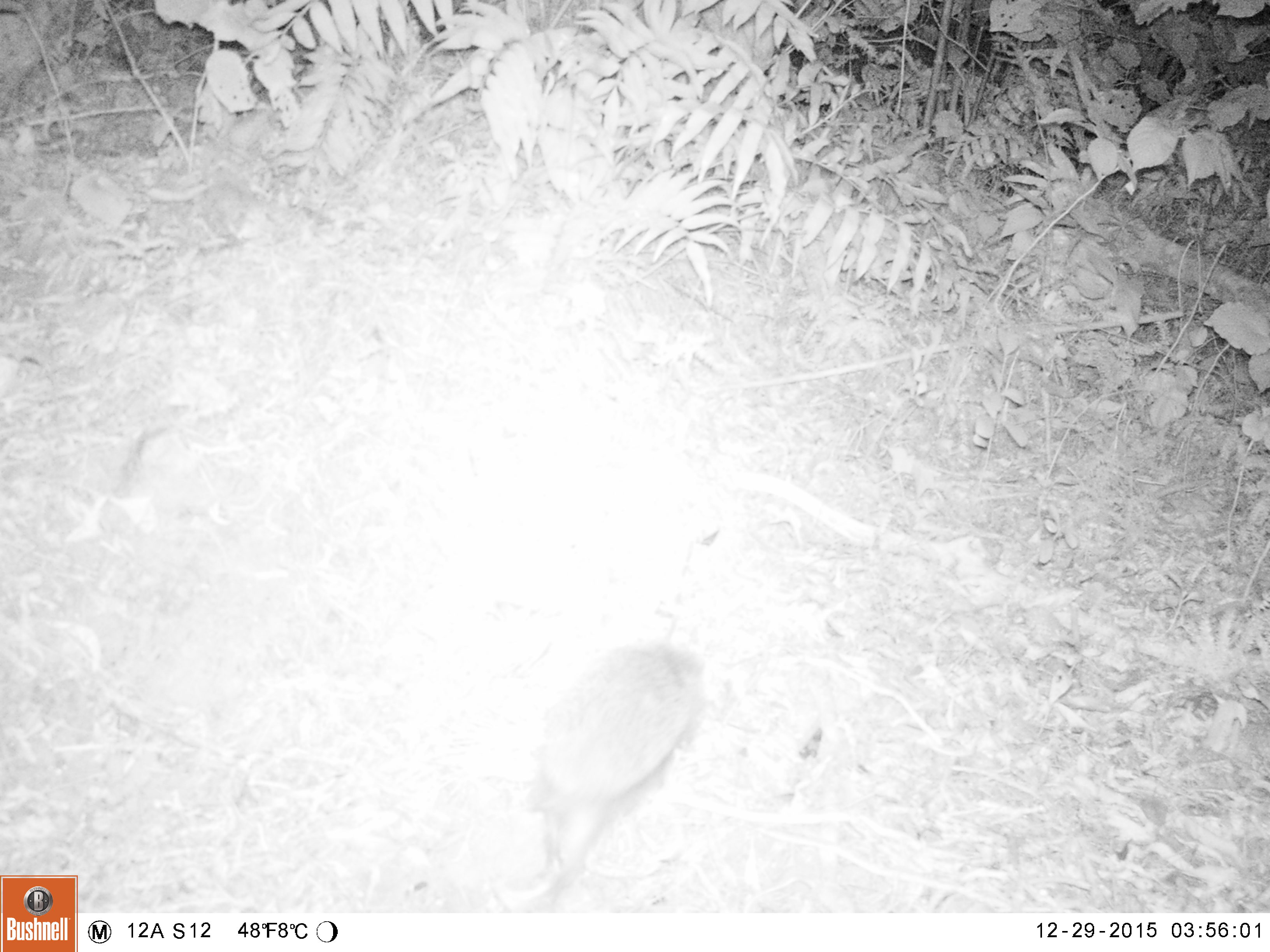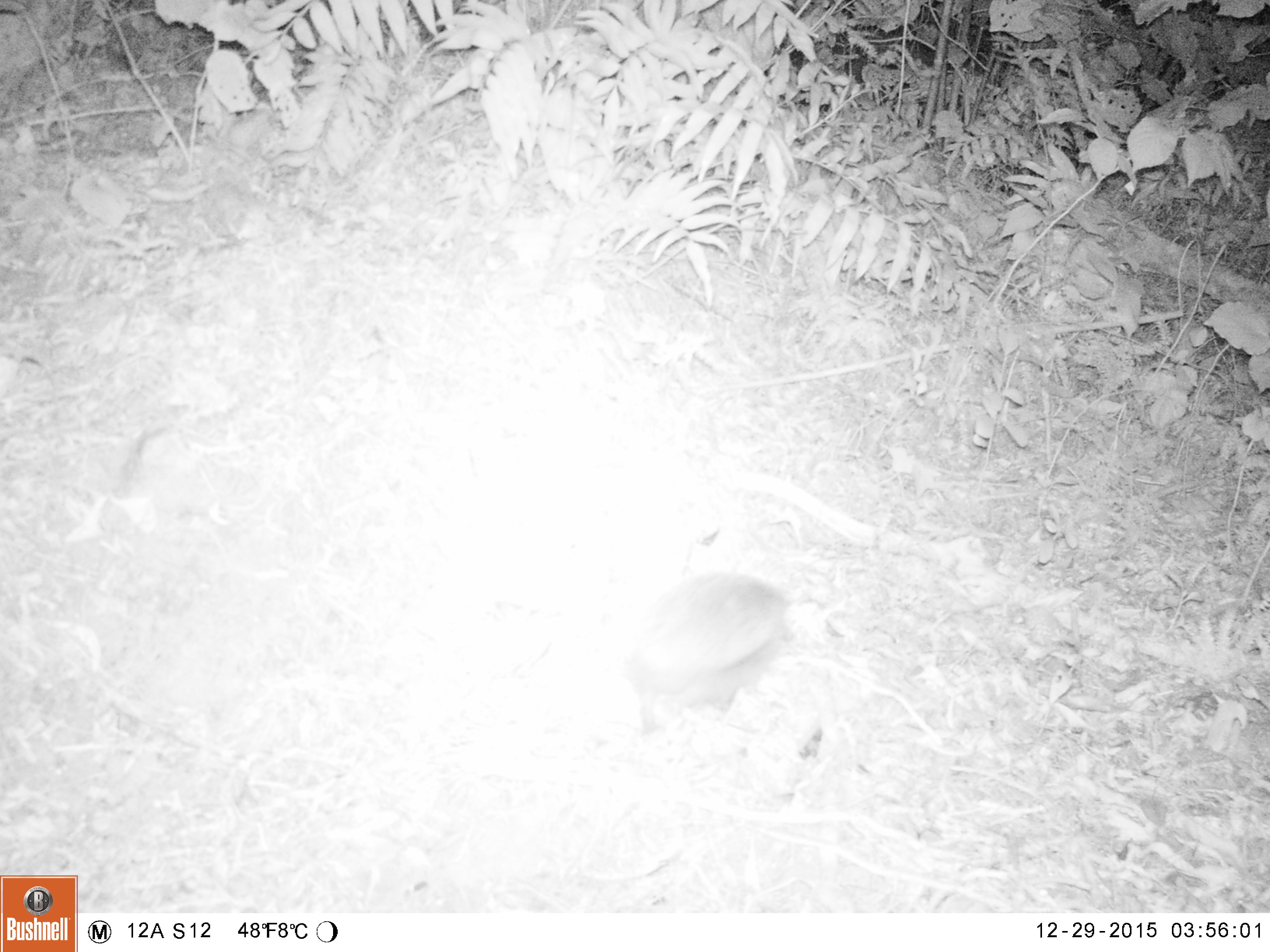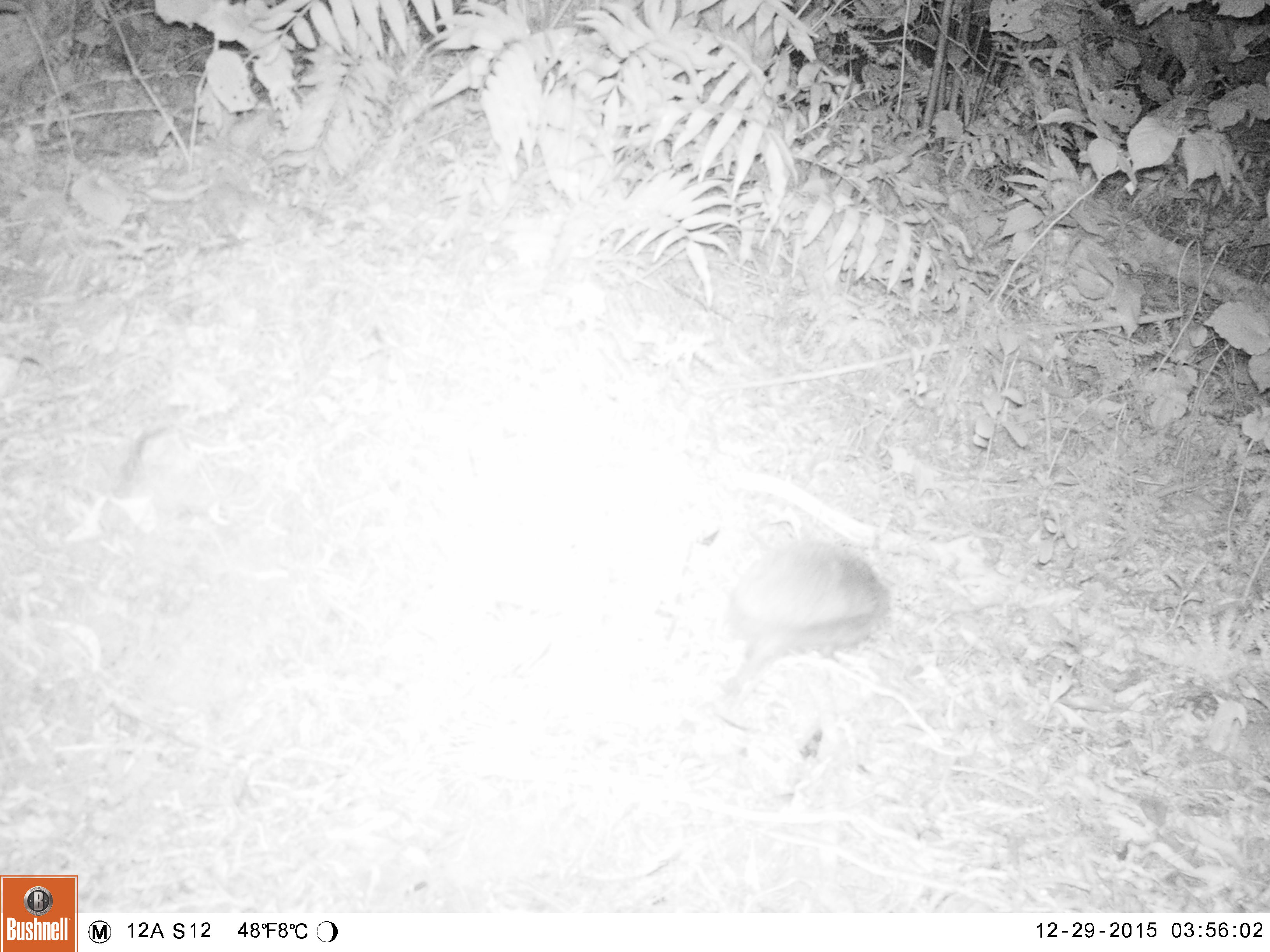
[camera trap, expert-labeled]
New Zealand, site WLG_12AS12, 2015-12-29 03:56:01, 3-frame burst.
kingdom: Animalia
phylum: Chordata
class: Mammalia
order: Eulipotyphla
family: Erinaceidae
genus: Erinaceus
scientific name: Erinaceus europaeus europaeus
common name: european hedgehog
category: hedgehog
Hedgehog (european hedgehog) (Erinaceus europaeus europaeus).